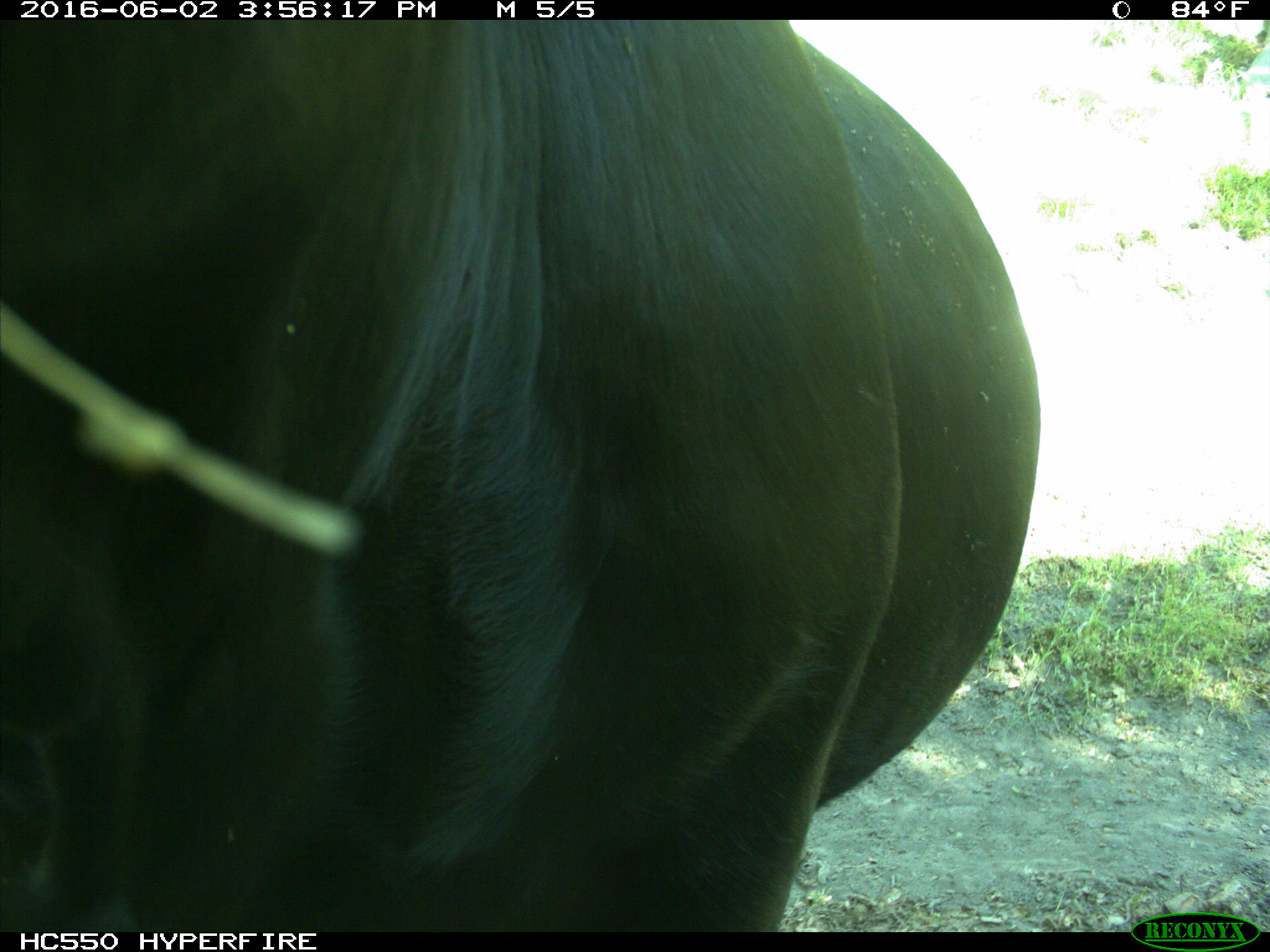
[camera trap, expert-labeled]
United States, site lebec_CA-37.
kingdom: Animalia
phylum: Chordata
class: Mammalia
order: Artiodactyla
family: Bovidae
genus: Bos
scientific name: Bos taurus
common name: domestic cow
Bos taurus (domestic cow).